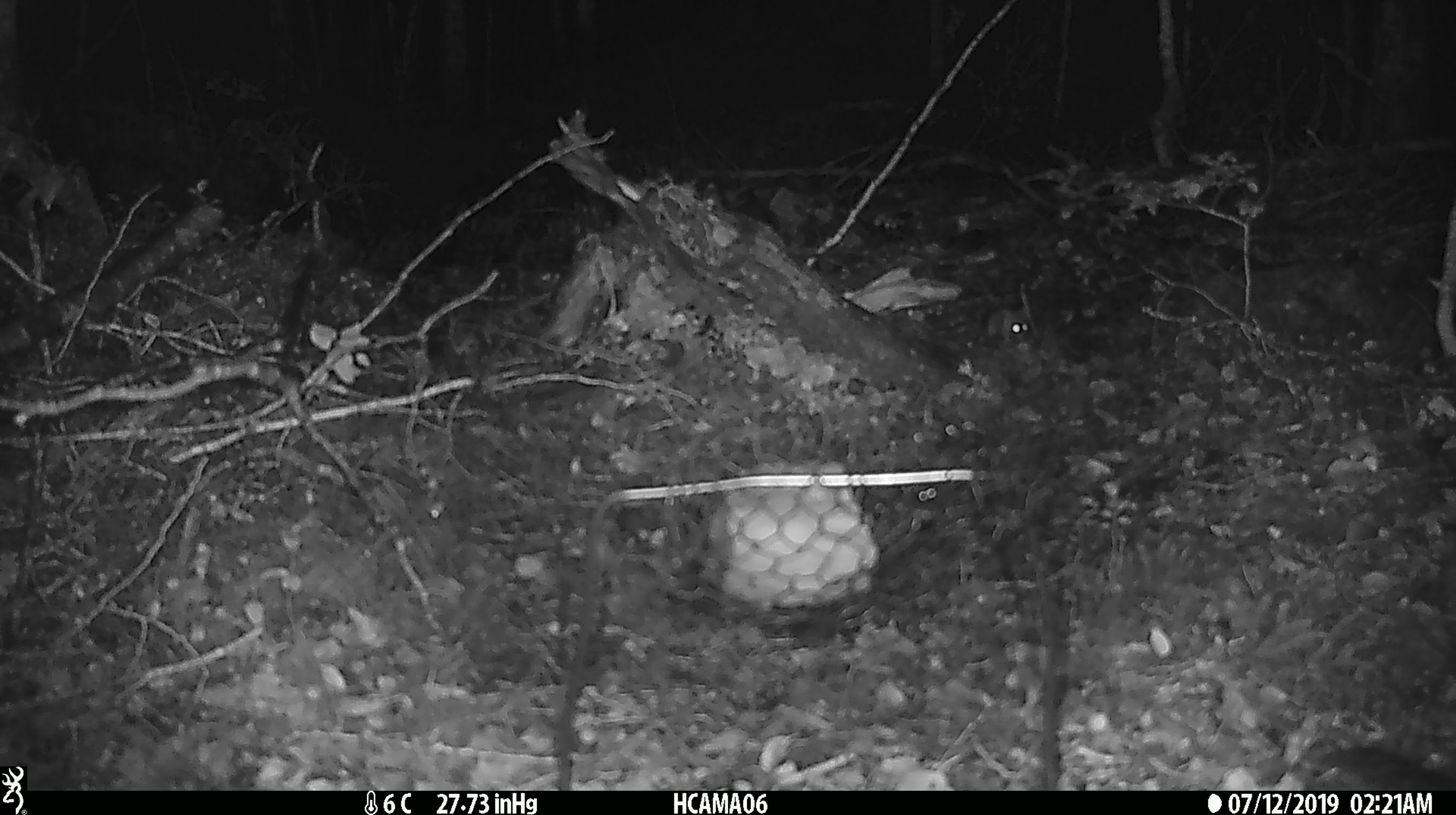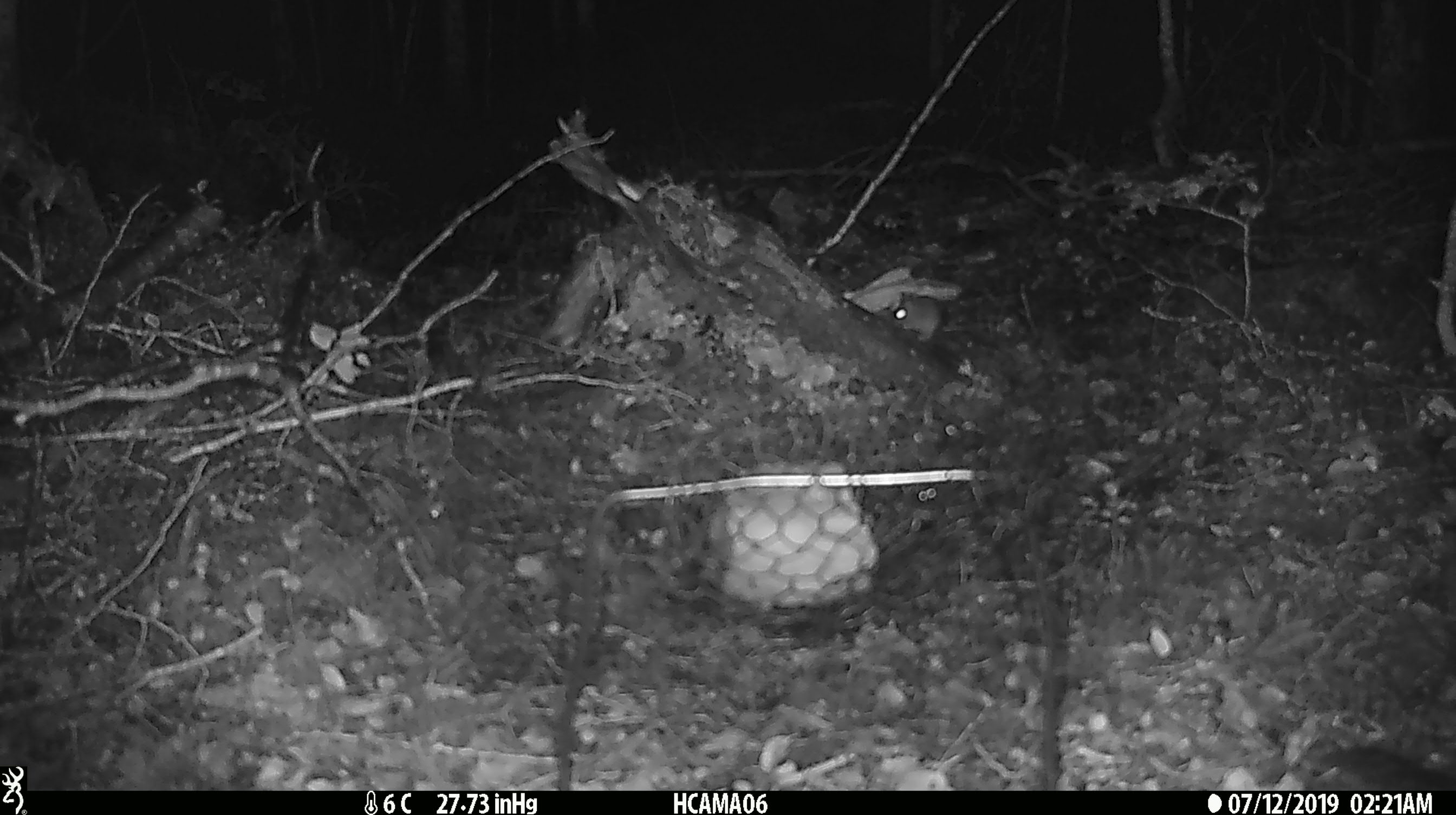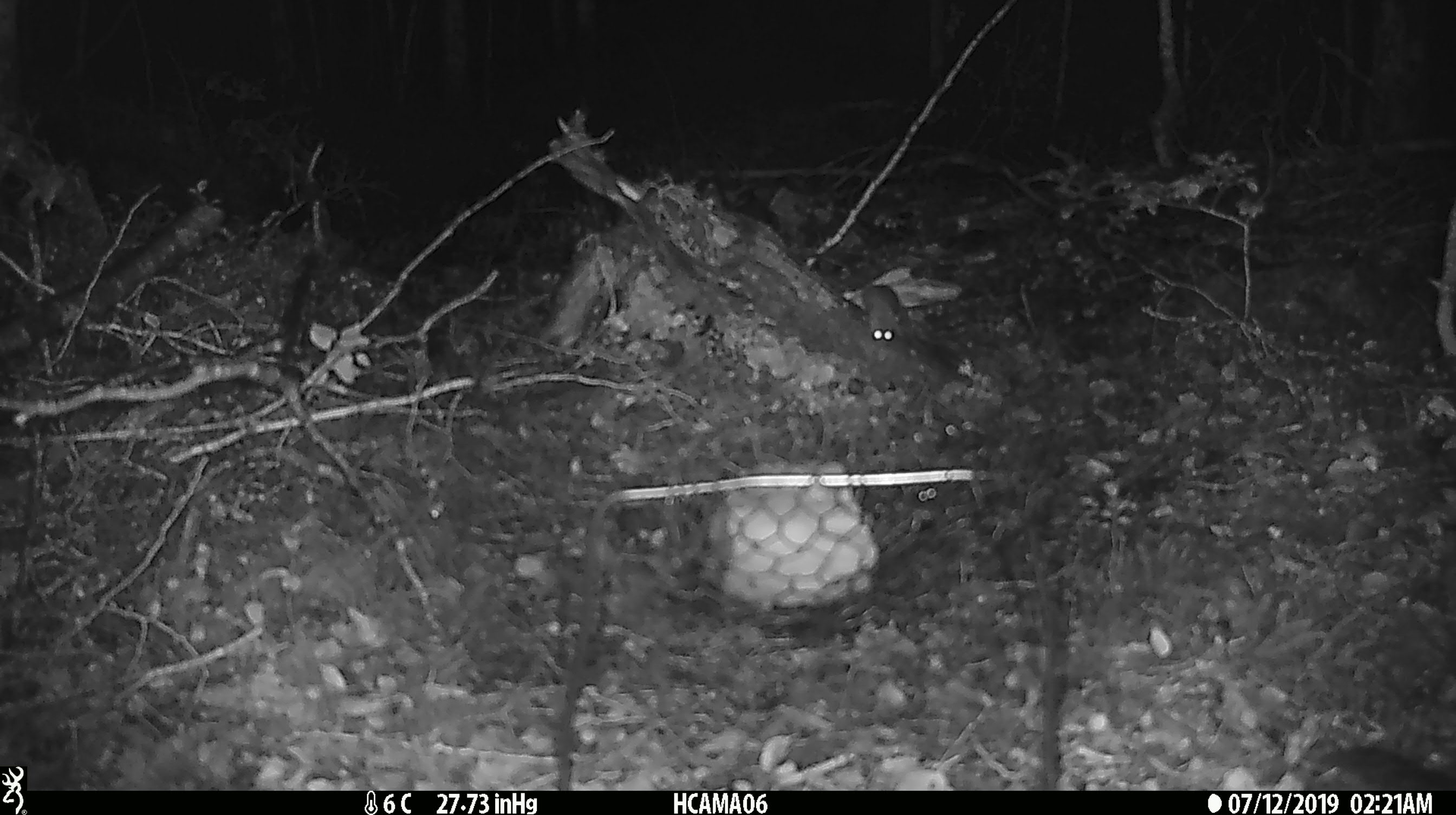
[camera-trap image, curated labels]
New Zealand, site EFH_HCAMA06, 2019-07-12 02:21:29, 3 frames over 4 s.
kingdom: Animalia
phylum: Chordata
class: Mammalia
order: Rodentia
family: Muridae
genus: Mus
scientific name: Mus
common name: mouse